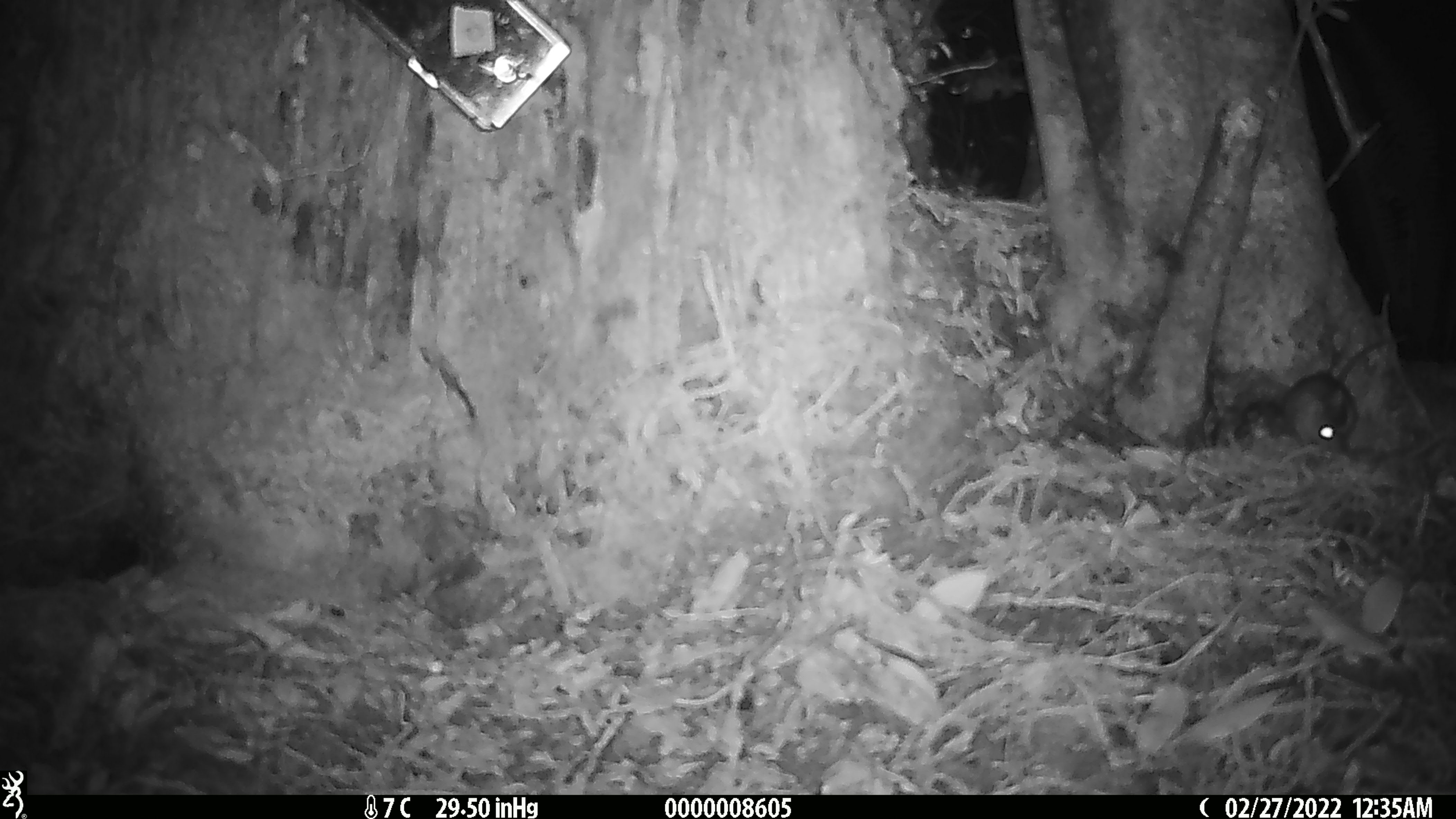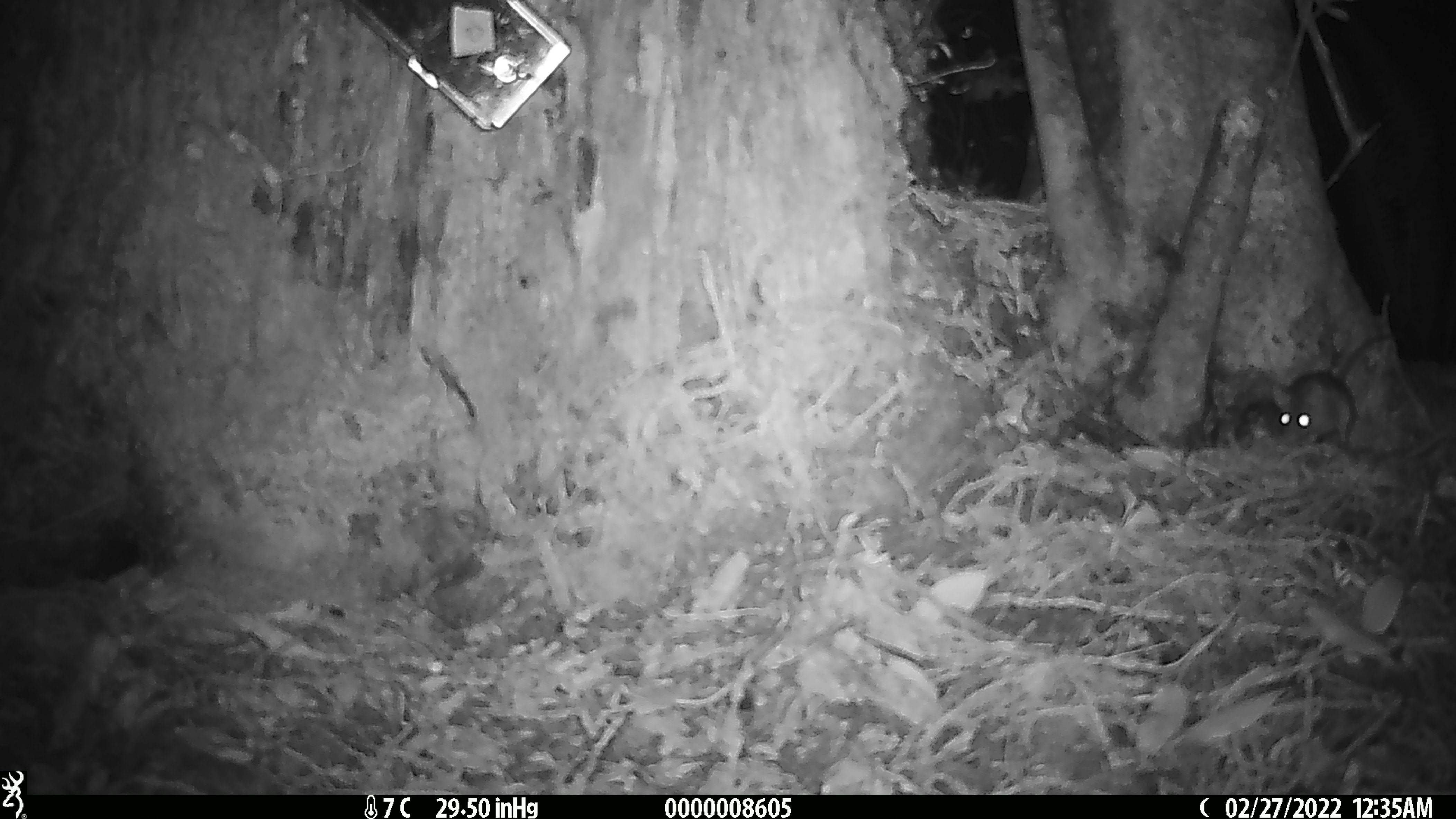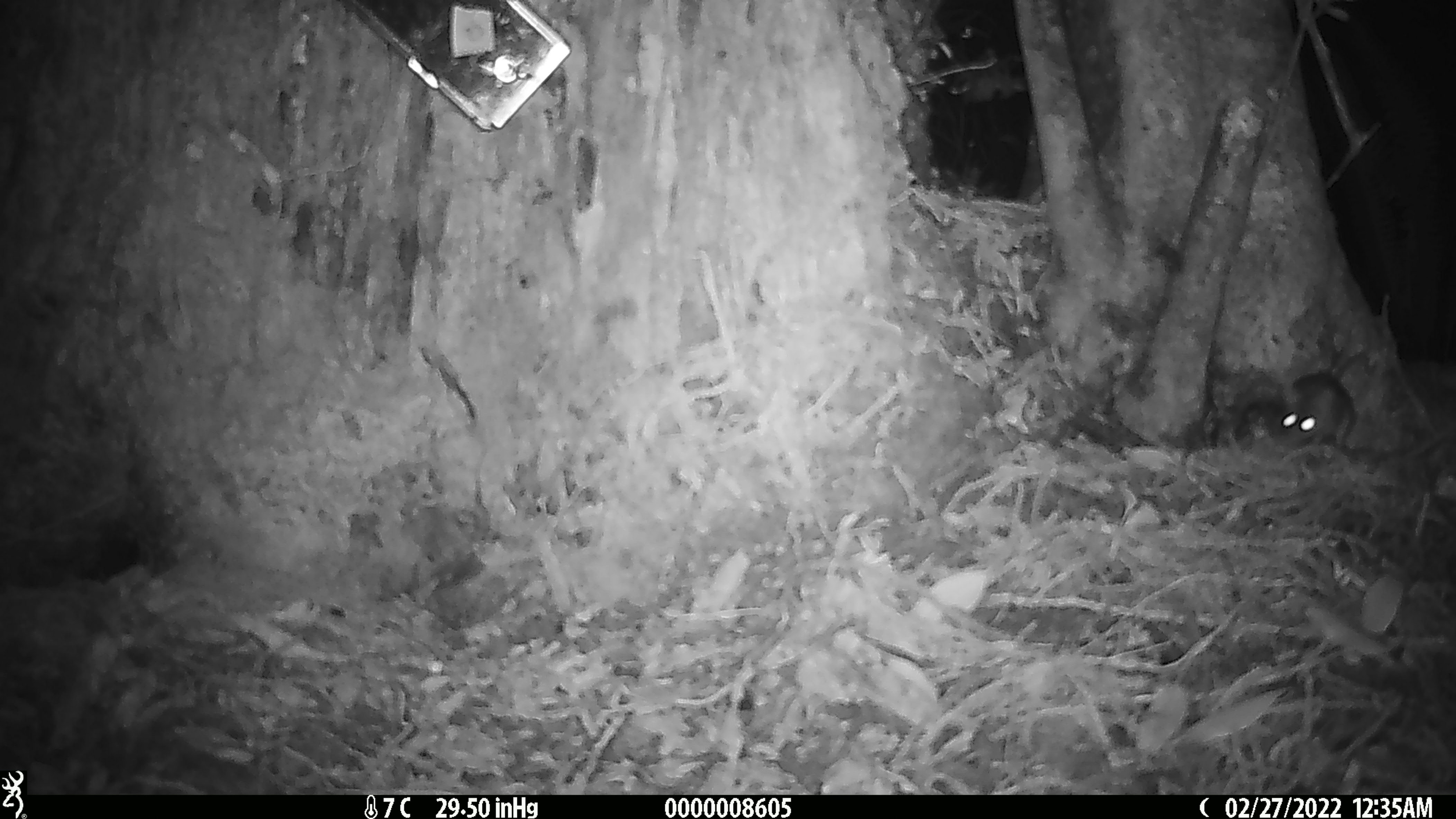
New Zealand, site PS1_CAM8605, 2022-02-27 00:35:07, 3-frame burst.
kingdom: Animalia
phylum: Chordata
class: Mammalia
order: Rodentia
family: Muridae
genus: Mus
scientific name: Mus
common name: mouse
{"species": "mouse (Mus)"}